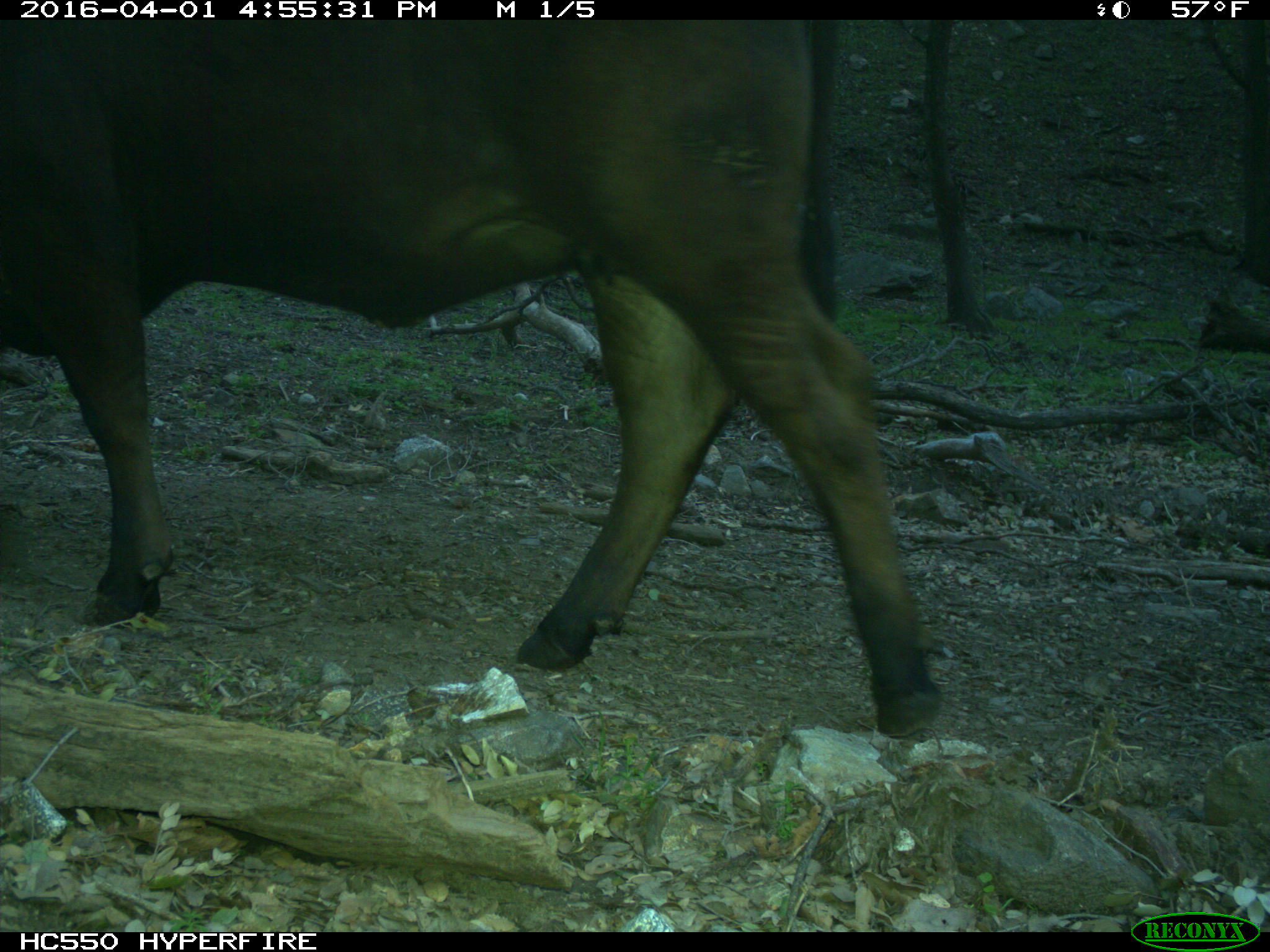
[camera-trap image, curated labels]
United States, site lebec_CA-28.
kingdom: Animalia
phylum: Chordata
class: Mammalia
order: Artiodactyla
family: Bovidae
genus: Bos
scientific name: Bos taurus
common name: domestic cow